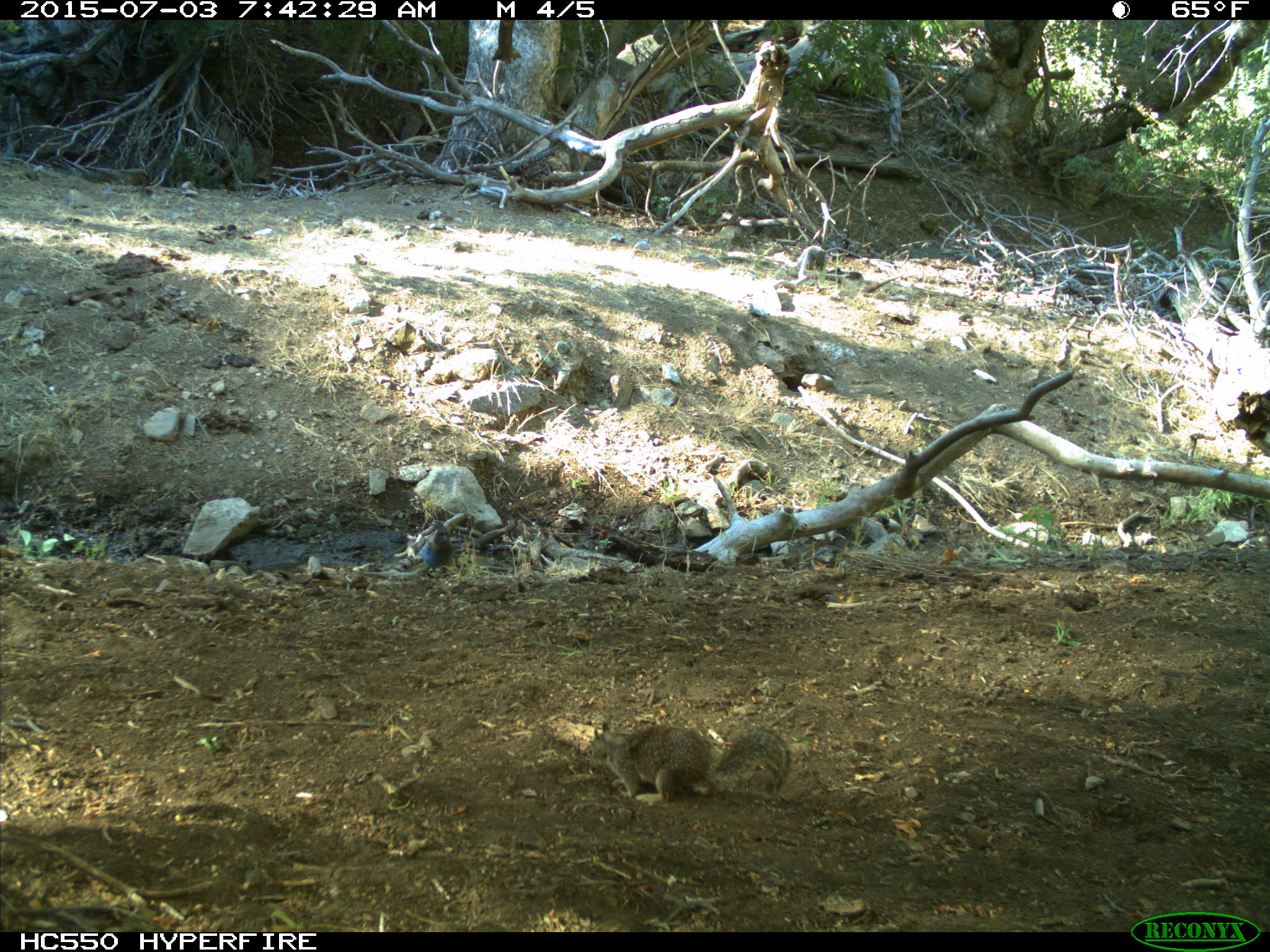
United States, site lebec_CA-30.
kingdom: Animalia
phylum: Chordata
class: Aves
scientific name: Aves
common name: birds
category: unidentified bird